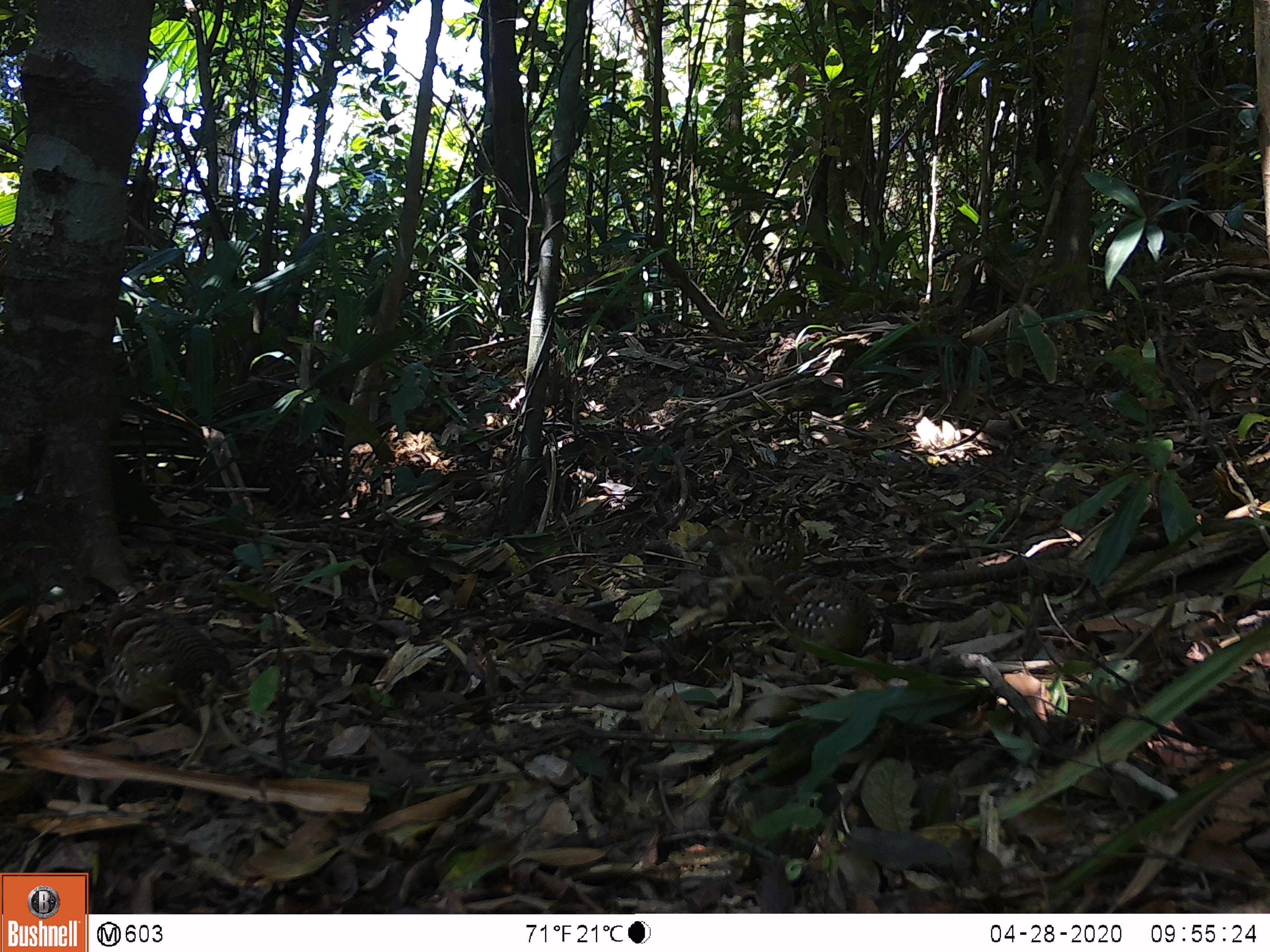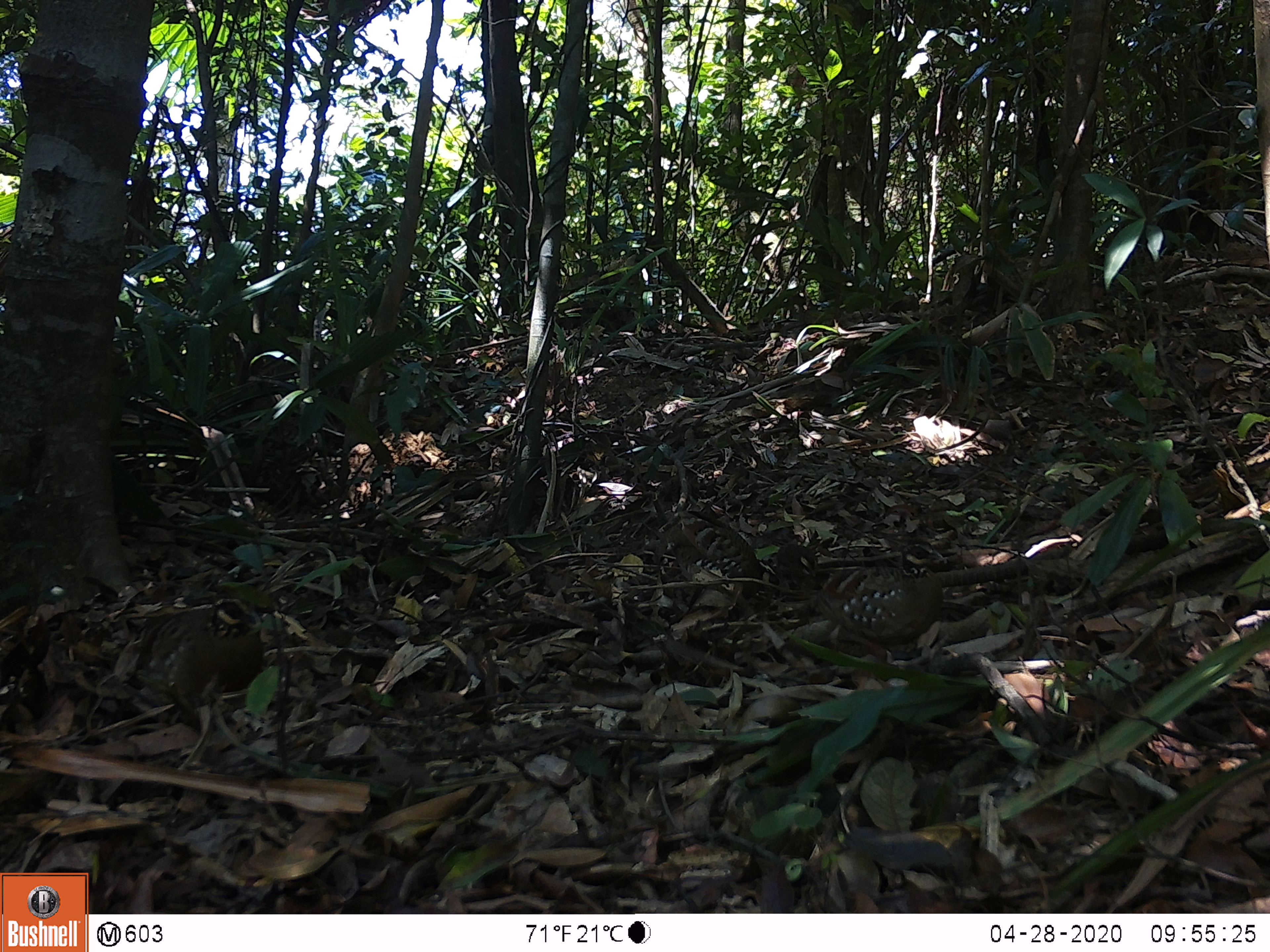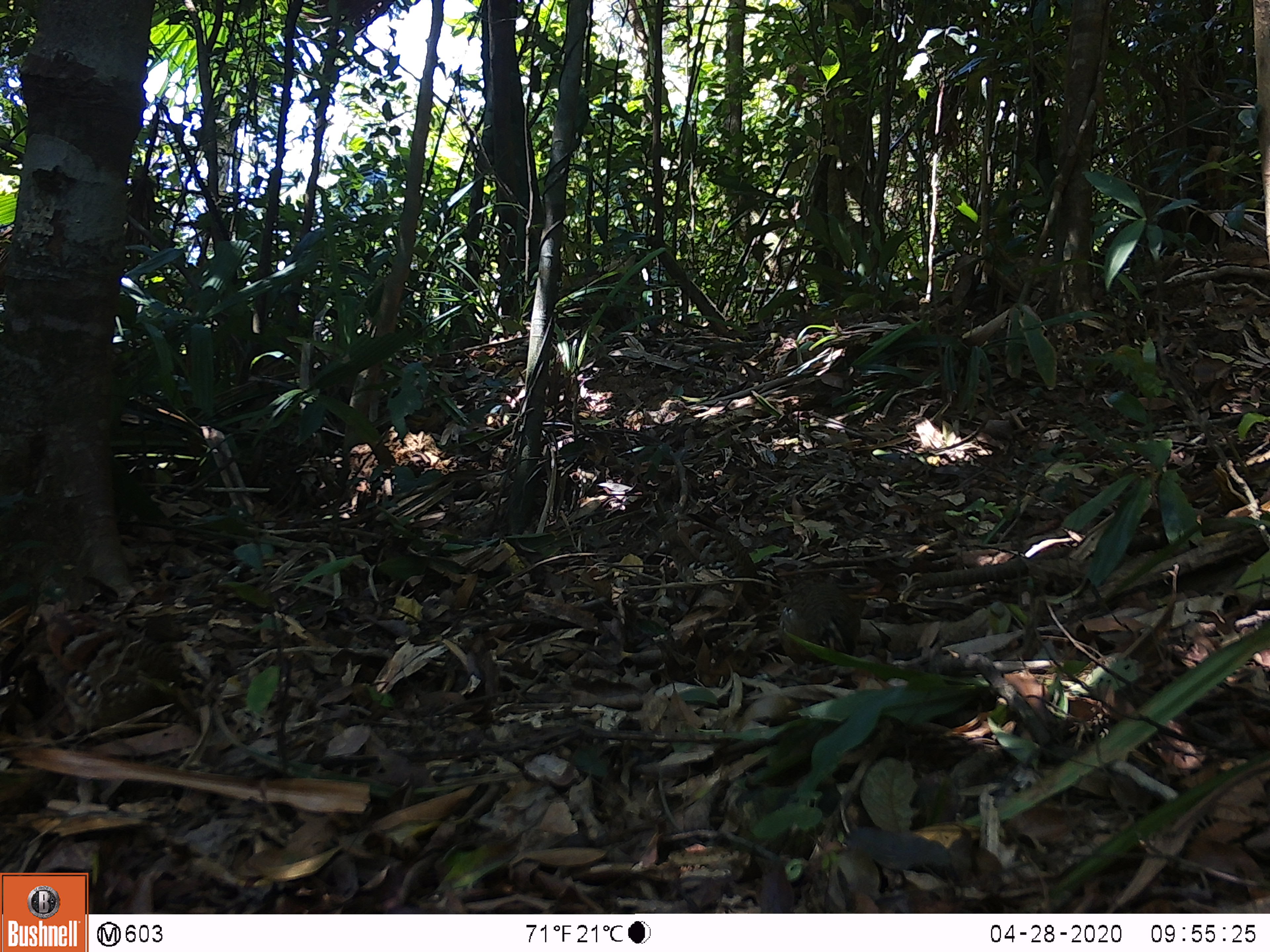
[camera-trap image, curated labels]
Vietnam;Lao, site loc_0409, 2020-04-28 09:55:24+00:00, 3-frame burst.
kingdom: Animalia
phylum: Chordata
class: Aves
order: Galliformes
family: Phasianidae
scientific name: Phasianidae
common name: partridge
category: unidentified partridge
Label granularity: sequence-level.